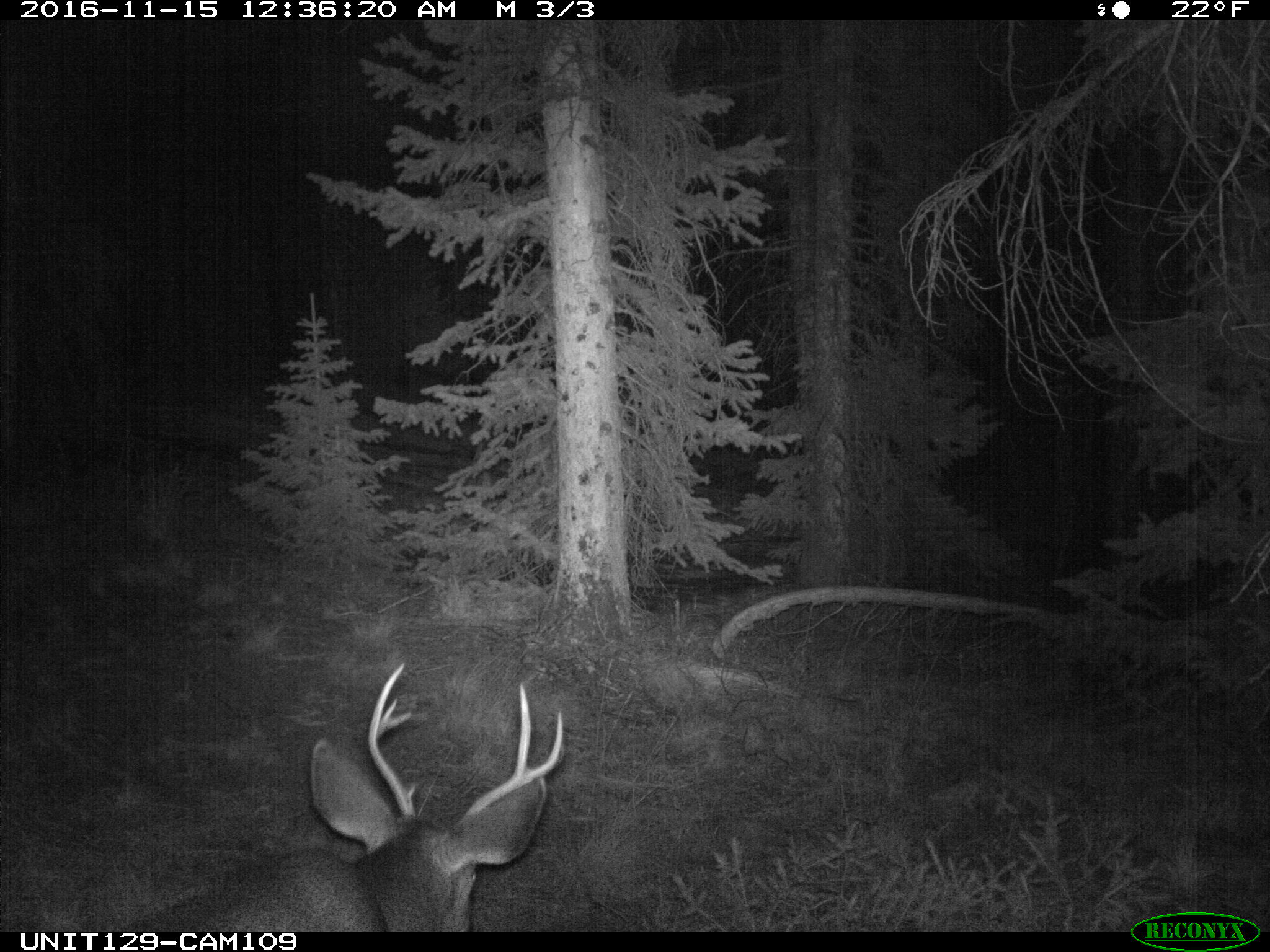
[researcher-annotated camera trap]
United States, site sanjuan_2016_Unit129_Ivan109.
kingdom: Animalia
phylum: Chordata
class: Mammalia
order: Artiodactyla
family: Cervidae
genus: Odocoileus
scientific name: Odocoileus hemionus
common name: mule deer